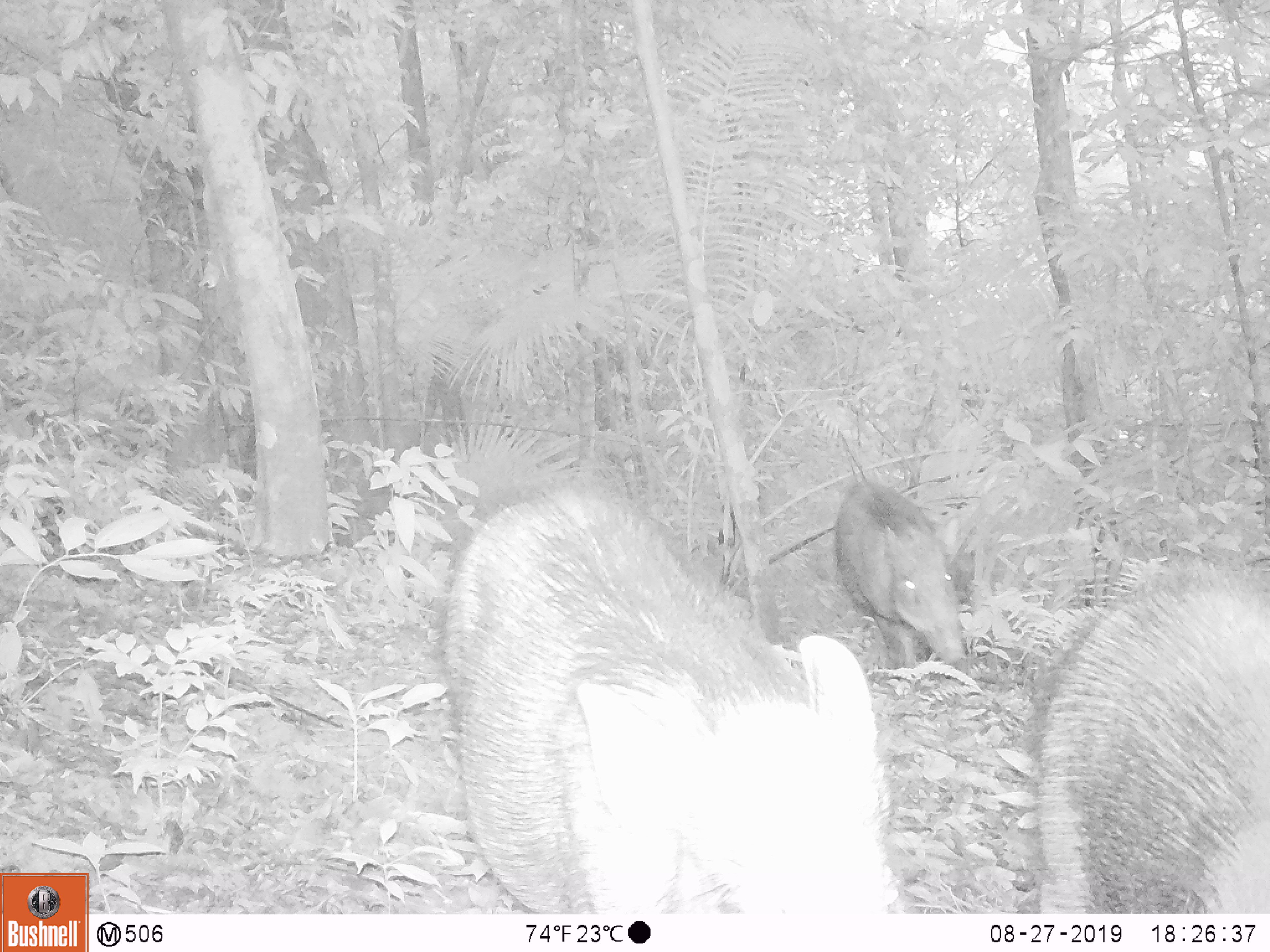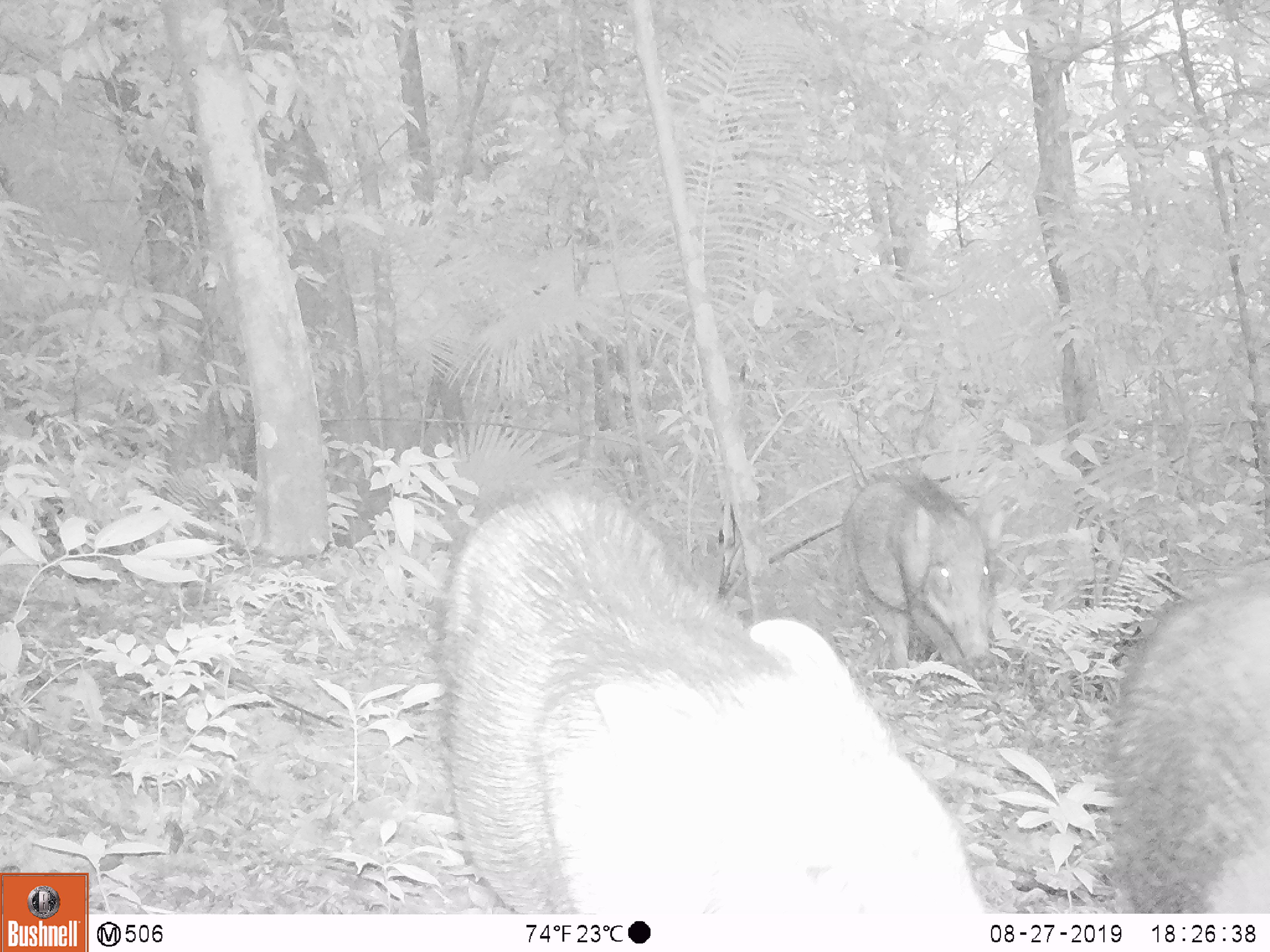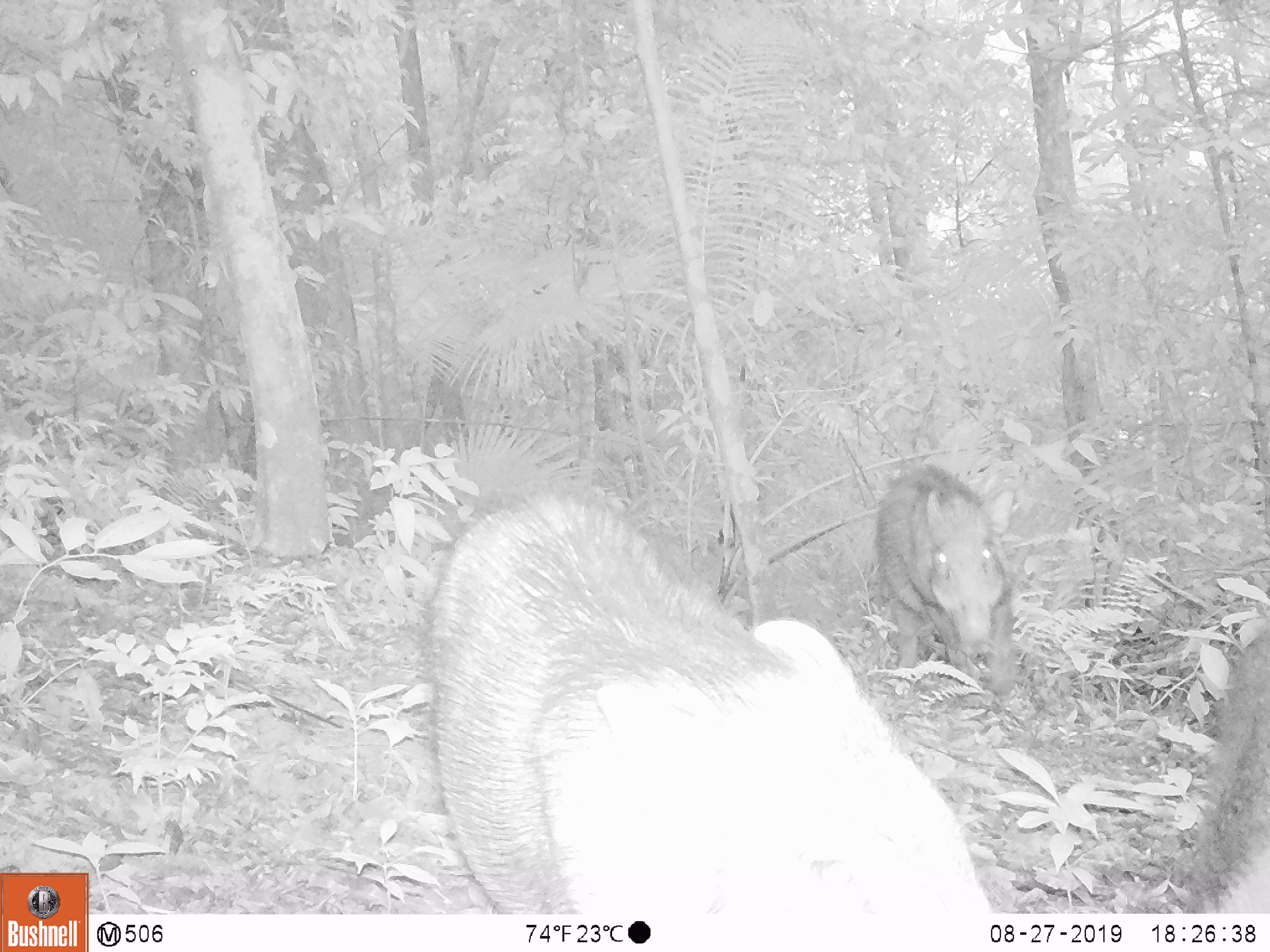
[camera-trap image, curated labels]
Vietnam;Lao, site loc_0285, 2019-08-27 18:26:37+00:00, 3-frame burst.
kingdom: Animalia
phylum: Chordata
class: Mammalia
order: Artiodactyla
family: Suidae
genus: Sus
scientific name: Sus scrofa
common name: eurasian wild pig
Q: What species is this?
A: Eurasian wild pig (Sus scrofa).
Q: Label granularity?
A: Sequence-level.